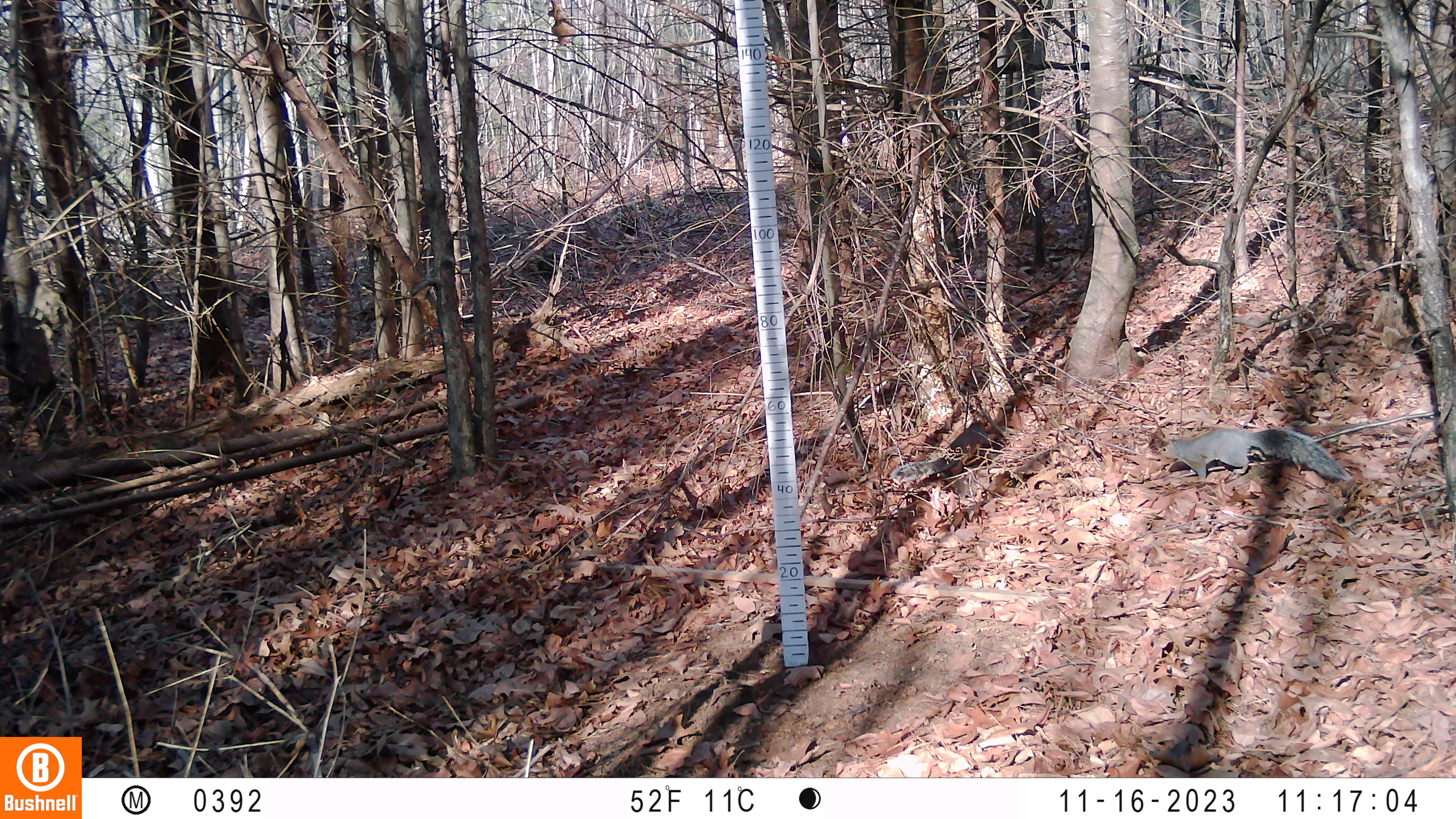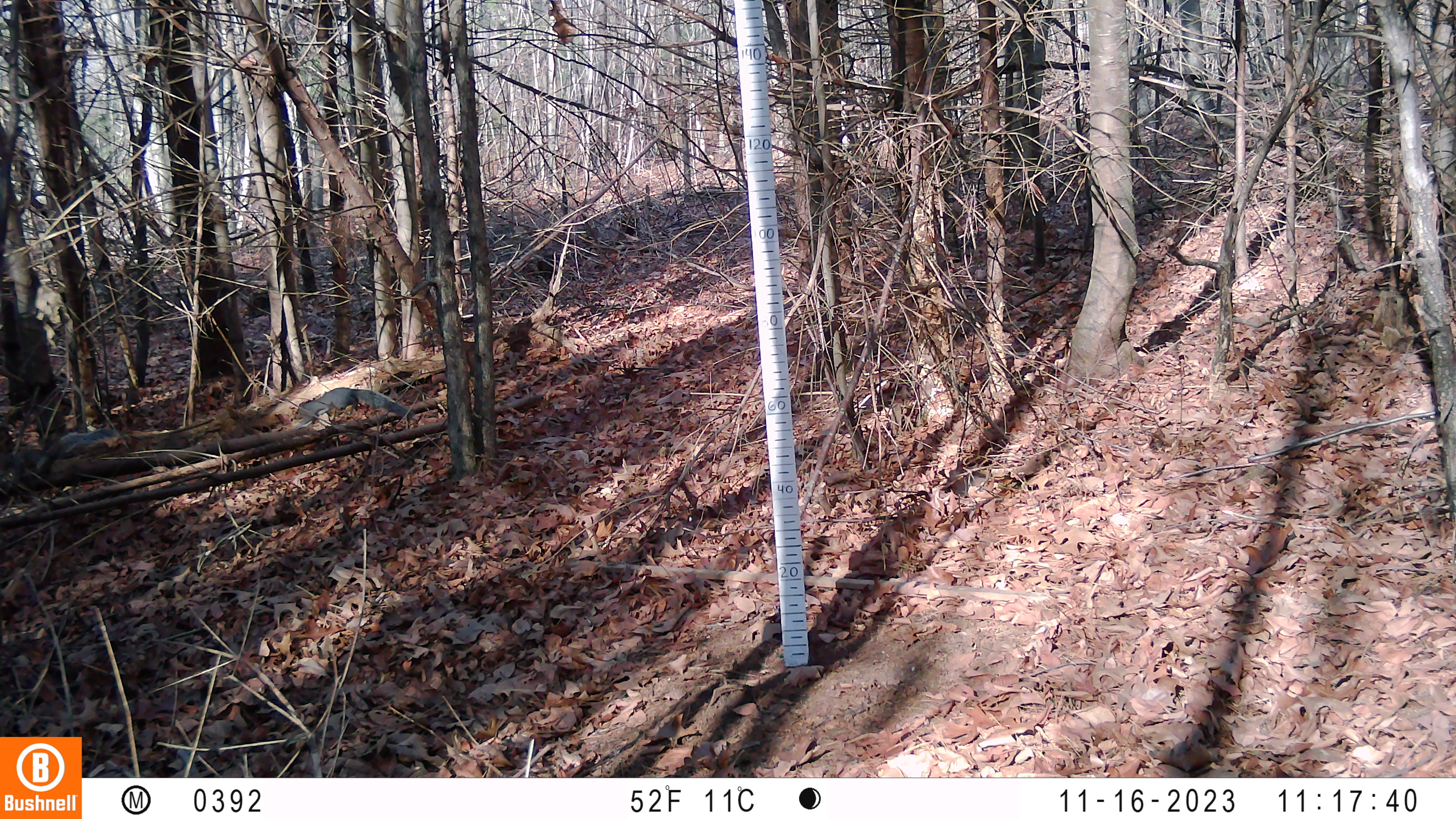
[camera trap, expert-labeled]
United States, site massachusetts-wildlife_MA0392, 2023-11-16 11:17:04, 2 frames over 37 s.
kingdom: Animalia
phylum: Chordata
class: Mammalia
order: Rodentia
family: Sciuridae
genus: Sciurus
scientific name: Sciurus carolinensis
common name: gray squirrel